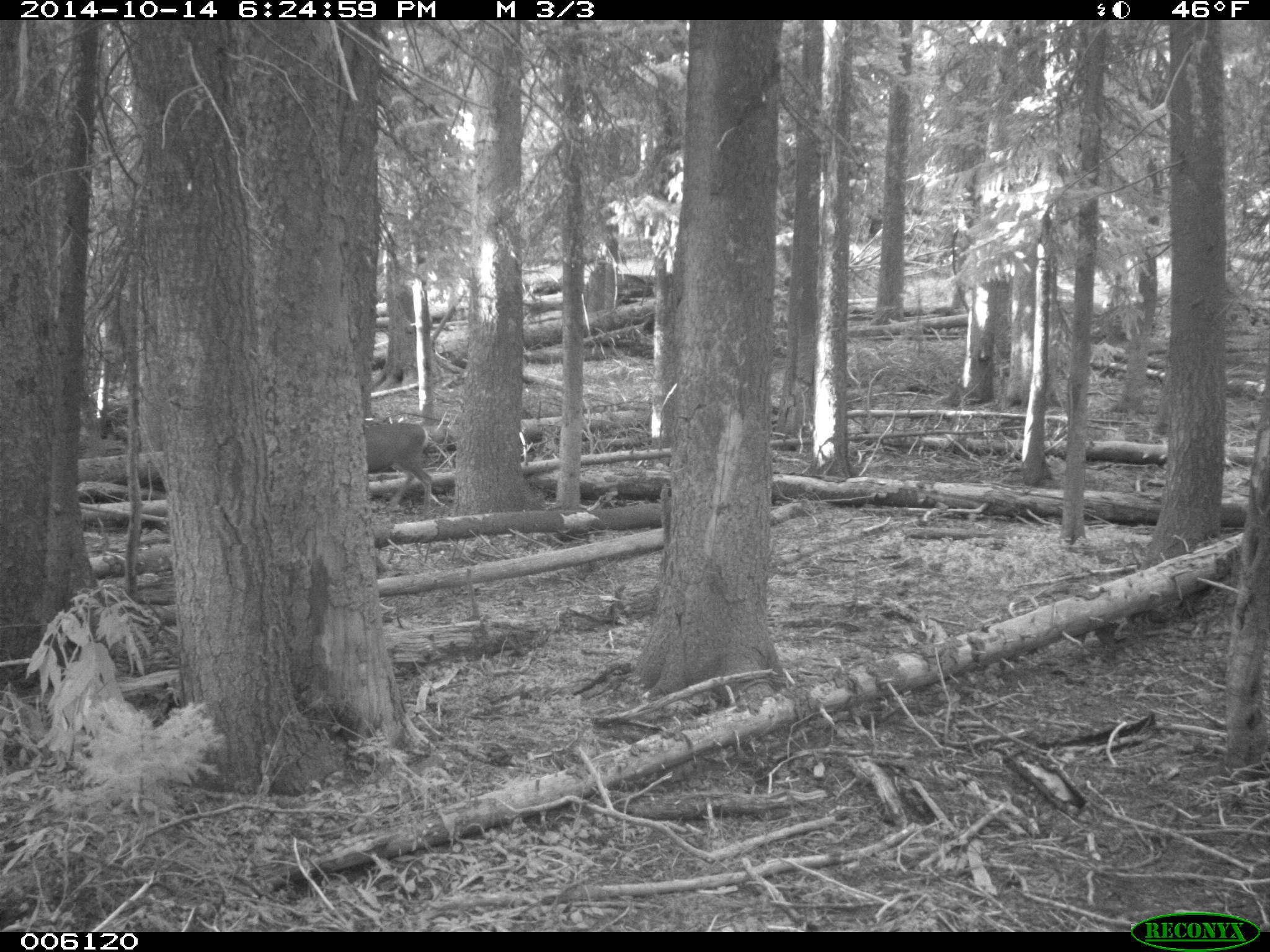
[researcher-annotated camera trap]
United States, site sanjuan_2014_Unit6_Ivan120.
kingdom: Animalia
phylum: Chordata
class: Mammalia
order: Artiodactyla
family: Cervidae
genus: Odocoileus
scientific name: Odocoileus hemionus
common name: mule deer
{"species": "Odocoileus hemionus (mule deer)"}